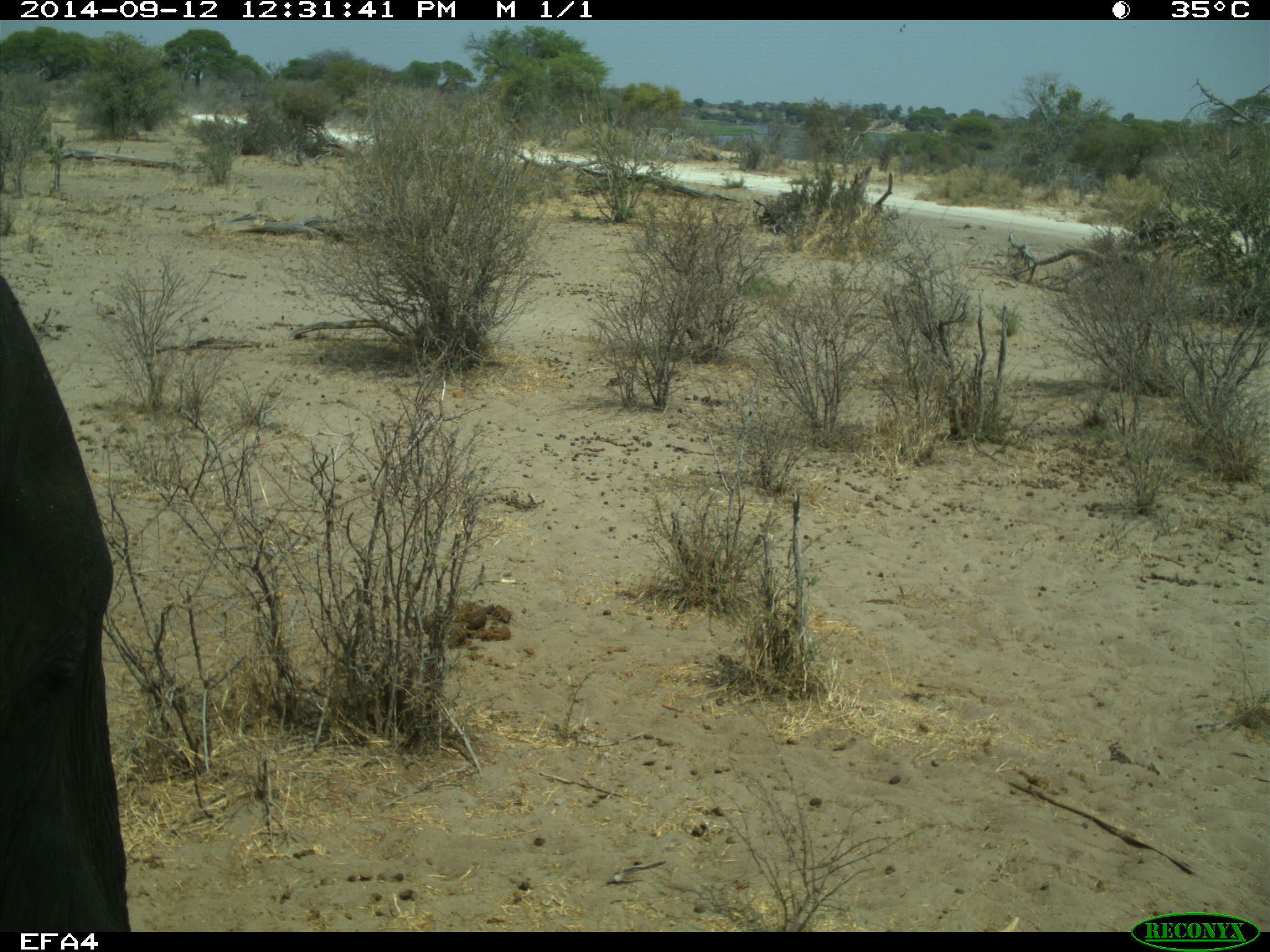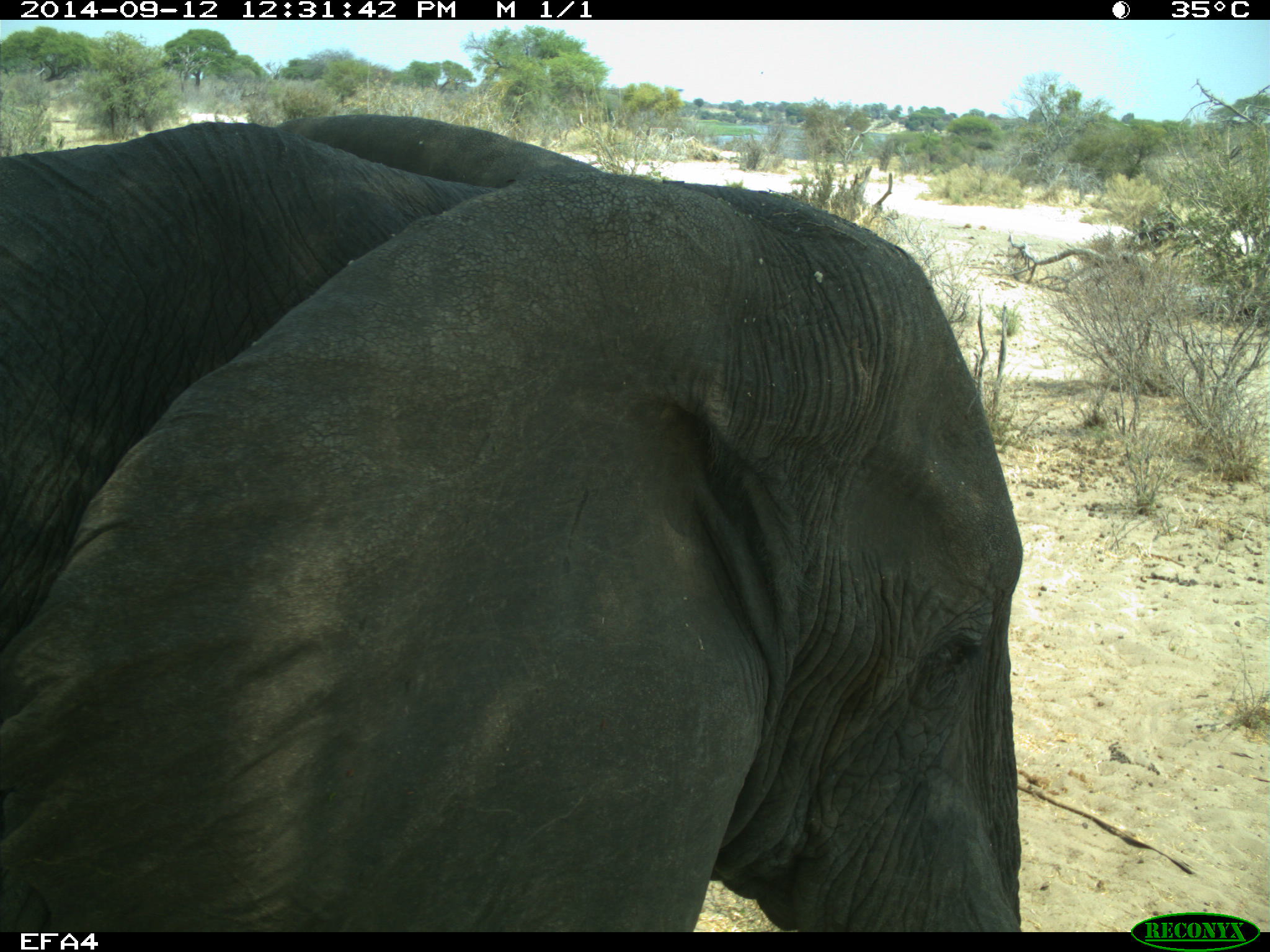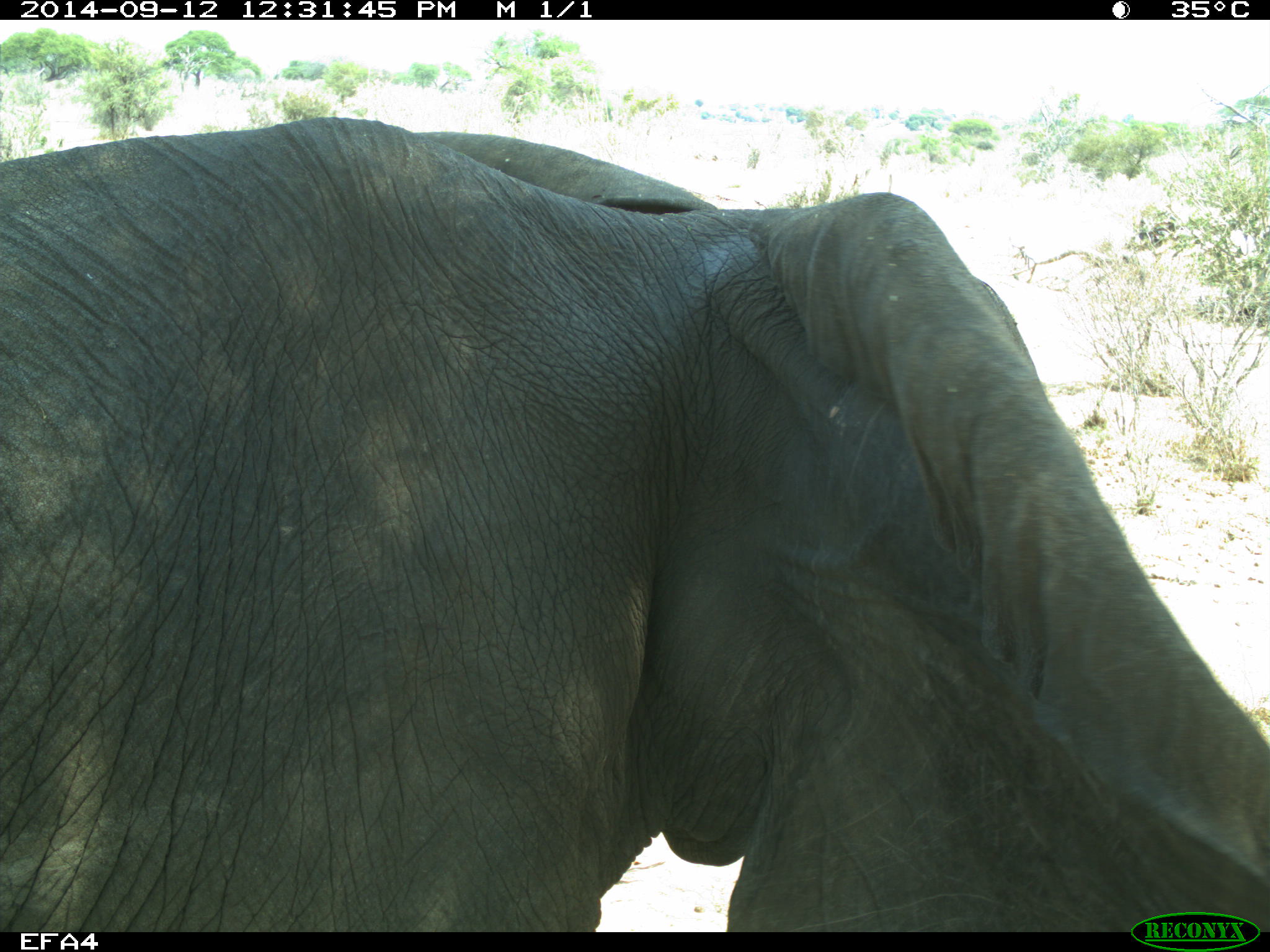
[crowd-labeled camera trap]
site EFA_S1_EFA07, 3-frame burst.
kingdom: Animalia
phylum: Chordata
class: Mammalia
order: Proboscidea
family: Elephantidae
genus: Loxodonta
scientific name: Loxodonta africana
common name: african bush elephant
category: elephant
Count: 1.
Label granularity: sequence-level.